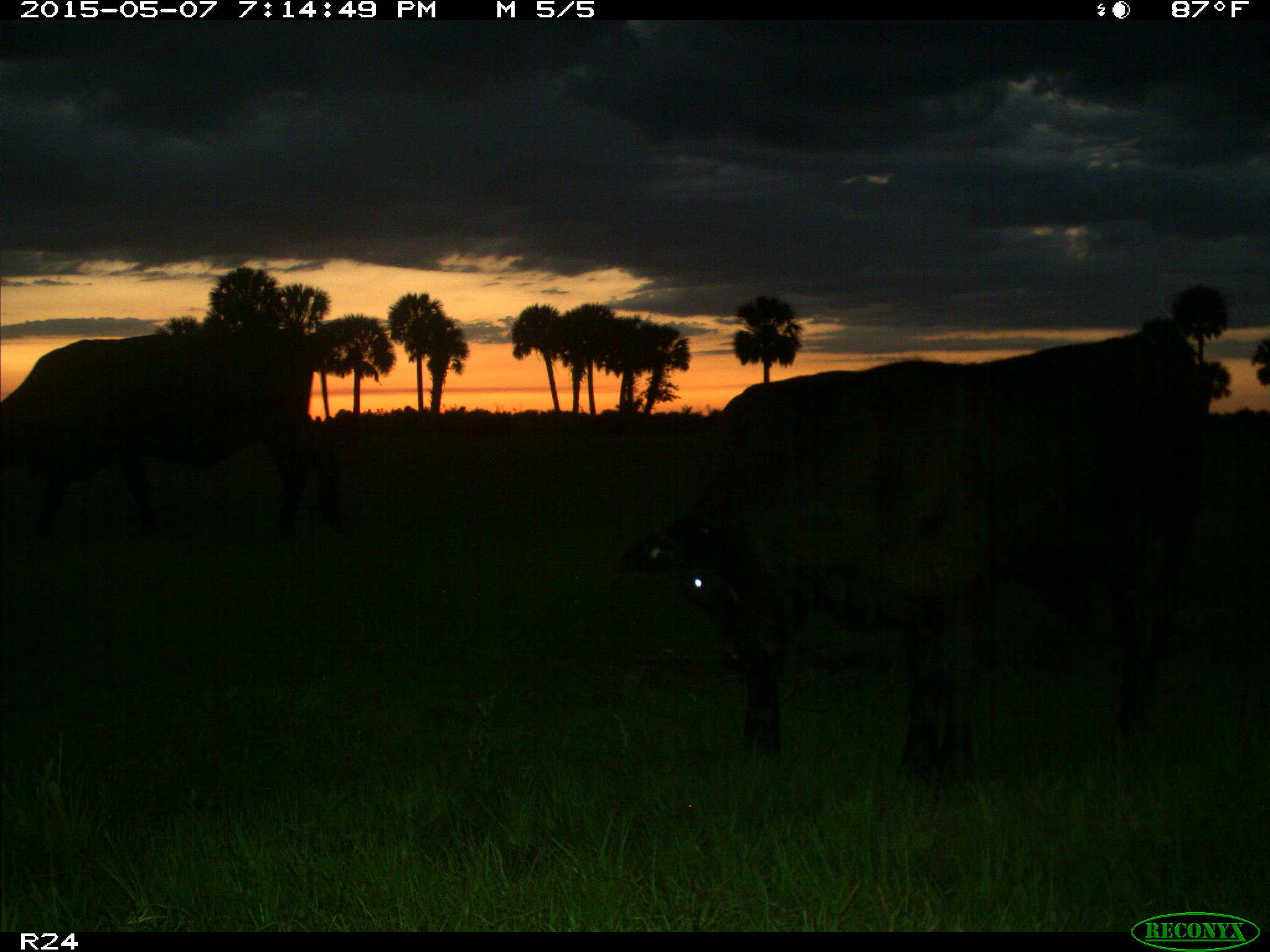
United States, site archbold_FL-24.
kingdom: Animalia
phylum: Chordata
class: Mammalia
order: Artiodactyla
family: Bovidae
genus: Bos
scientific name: Bos taurus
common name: domestic cow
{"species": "Bos taurus (domestic cow)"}